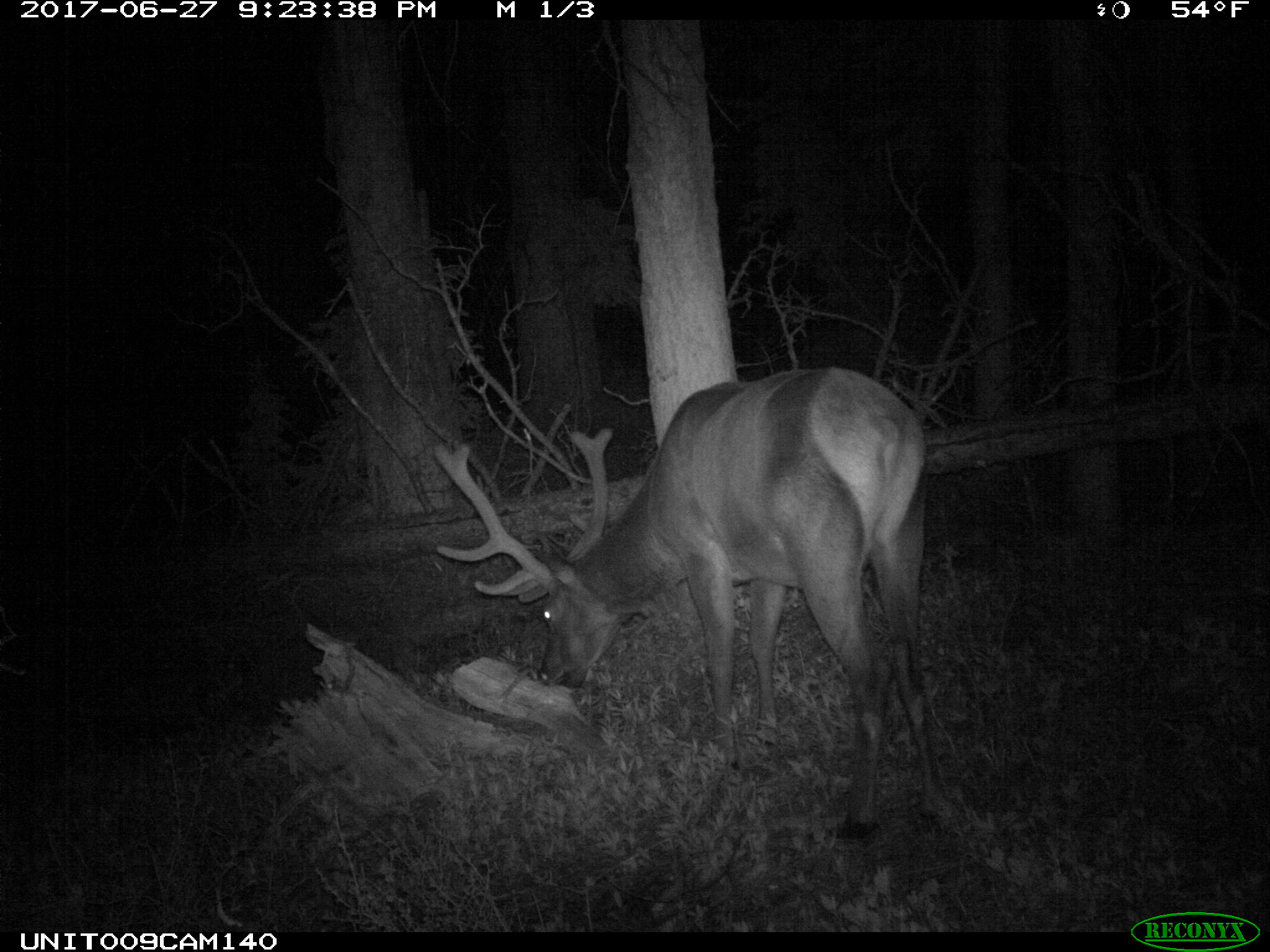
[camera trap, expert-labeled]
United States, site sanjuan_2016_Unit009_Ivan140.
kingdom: Animalia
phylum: Chordata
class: Mammalia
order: Artiodactyla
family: Cervidae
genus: Cervus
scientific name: Cervus elaphus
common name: red deer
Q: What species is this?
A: Cervus elaphus (red deer).